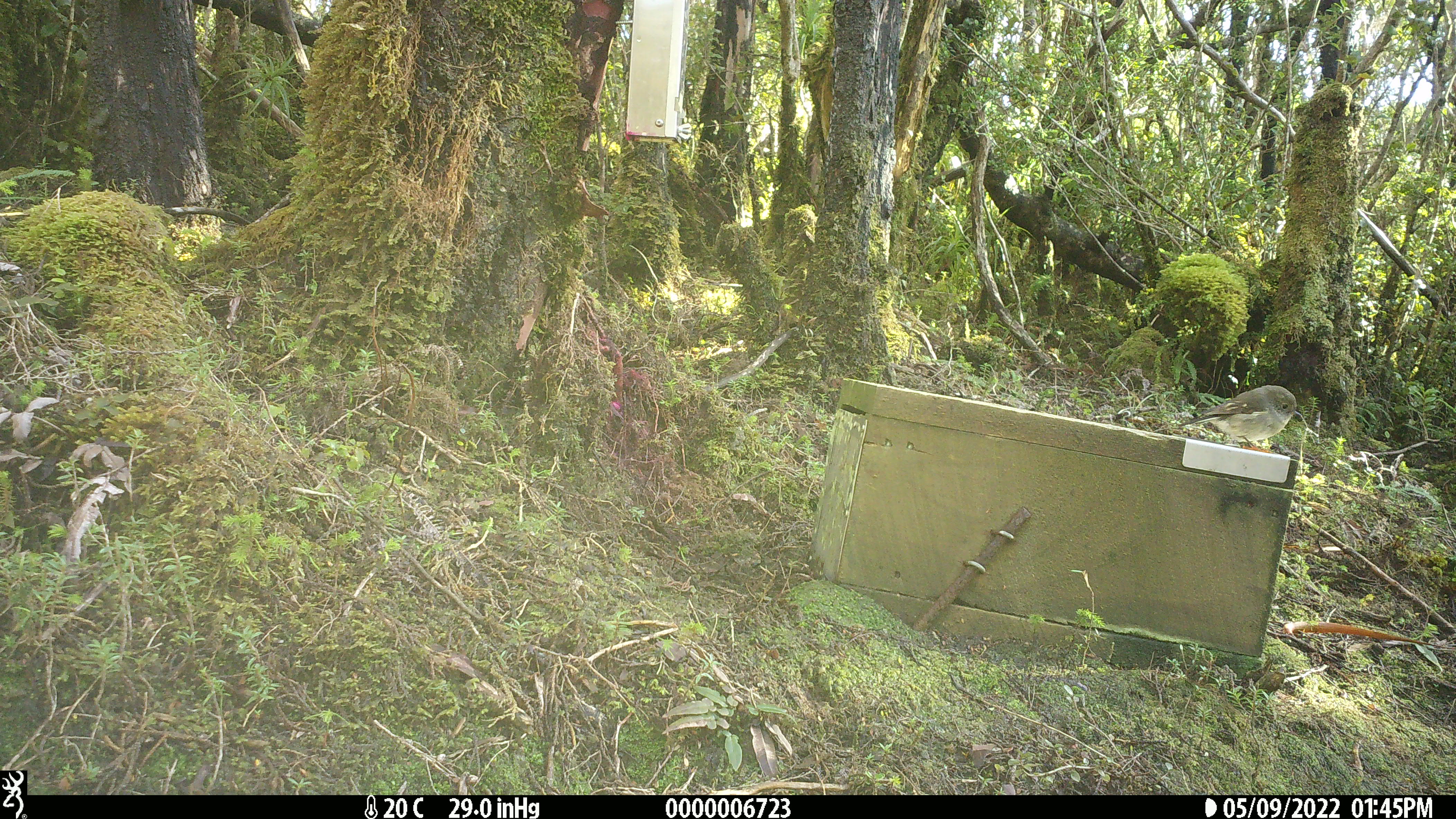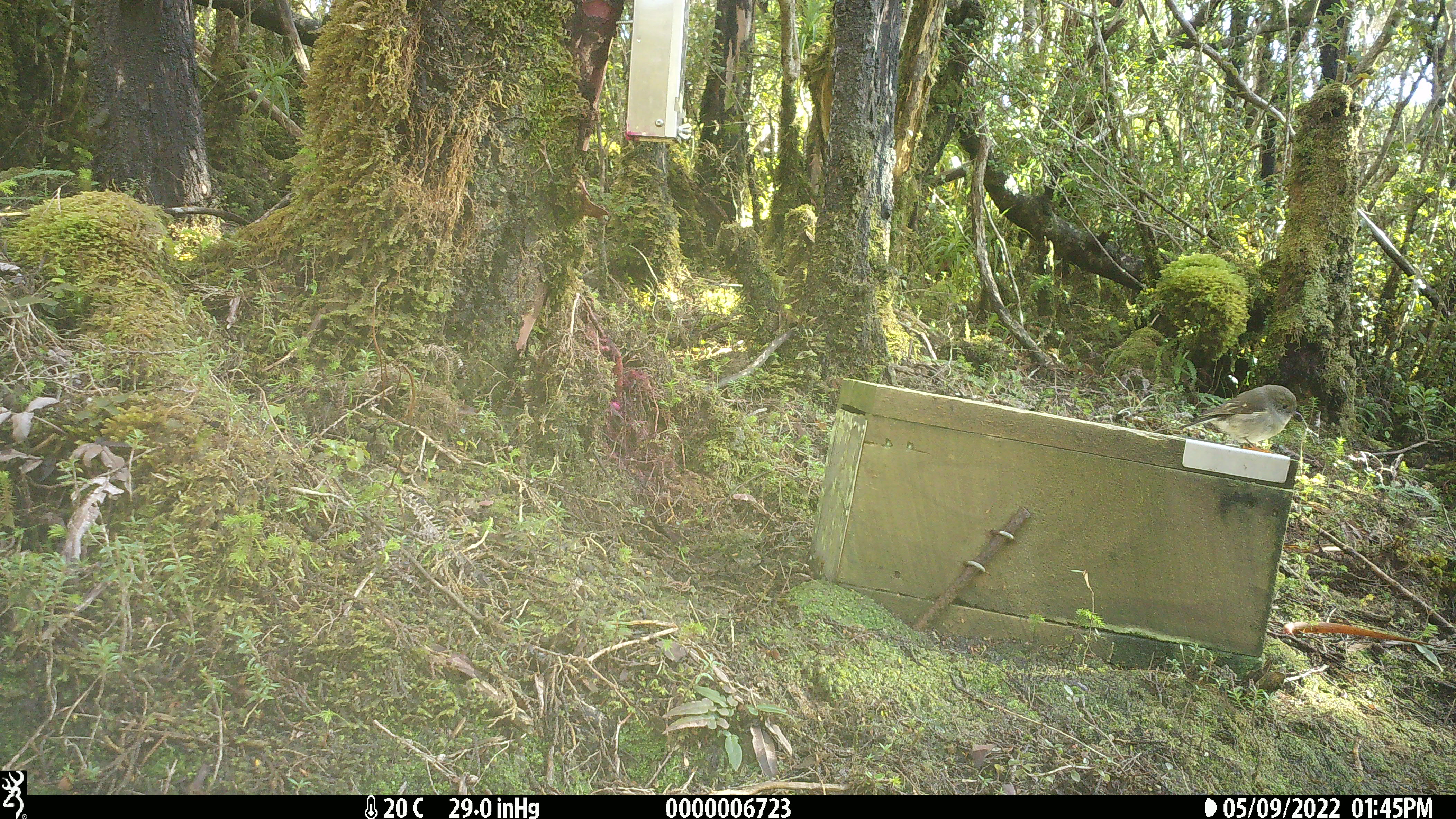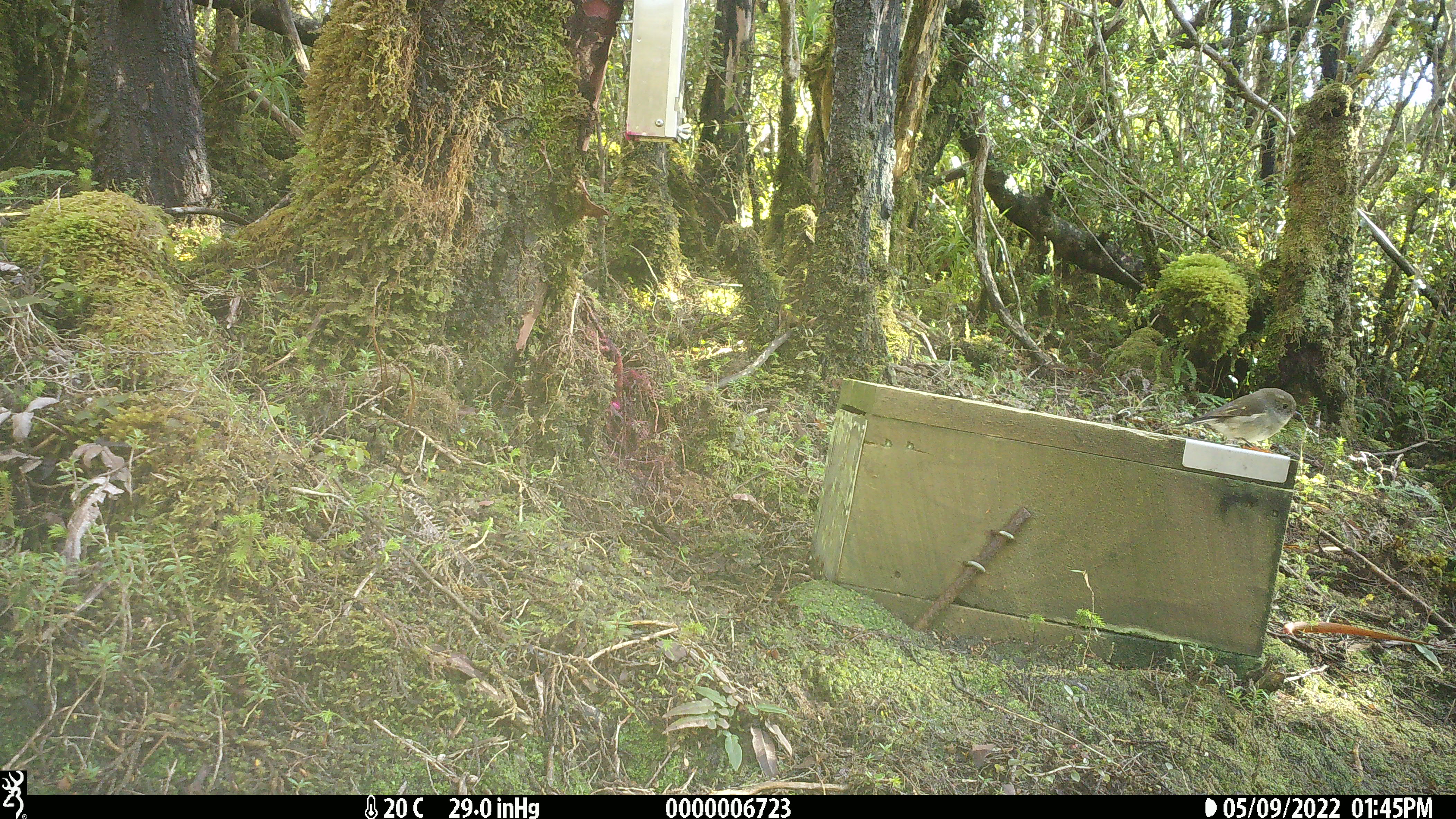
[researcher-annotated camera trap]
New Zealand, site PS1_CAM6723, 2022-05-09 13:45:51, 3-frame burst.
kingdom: Animalia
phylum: Chordata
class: Aves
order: Passeriformes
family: Petroicidae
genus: Petroica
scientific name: Petroica macrocephala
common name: tomtit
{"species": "tomtit (Petroica macrocephala)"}